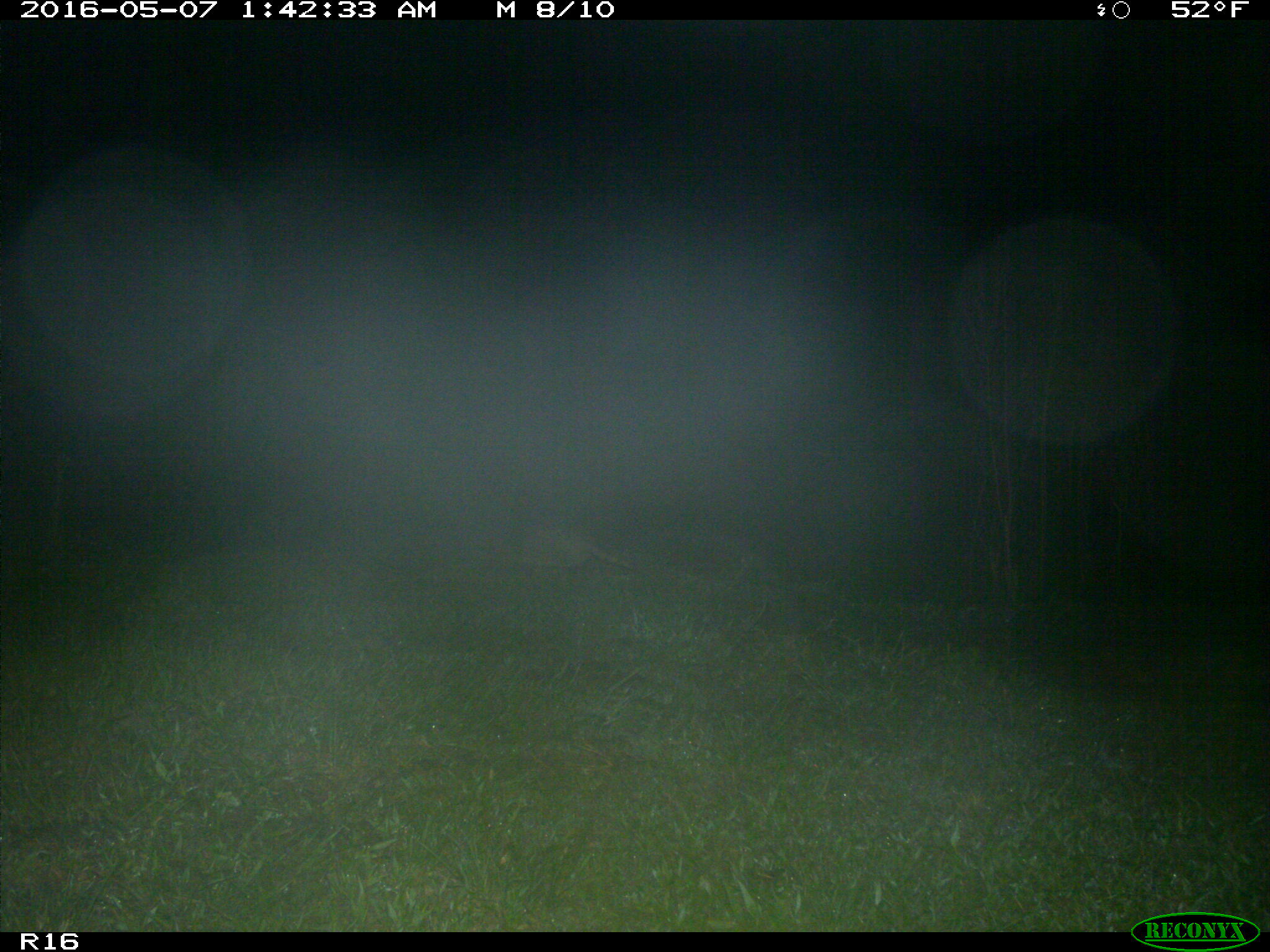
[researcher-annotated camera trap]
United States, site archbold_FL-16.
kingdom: Animalia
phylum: Chordata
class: Mammalia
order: Cingulata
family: Dasypodidae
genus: Dasypus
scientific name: Dasypus novemcinctus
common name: nine-banded armadillo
Dasypus novemcinctus (nine-banded armadillo).